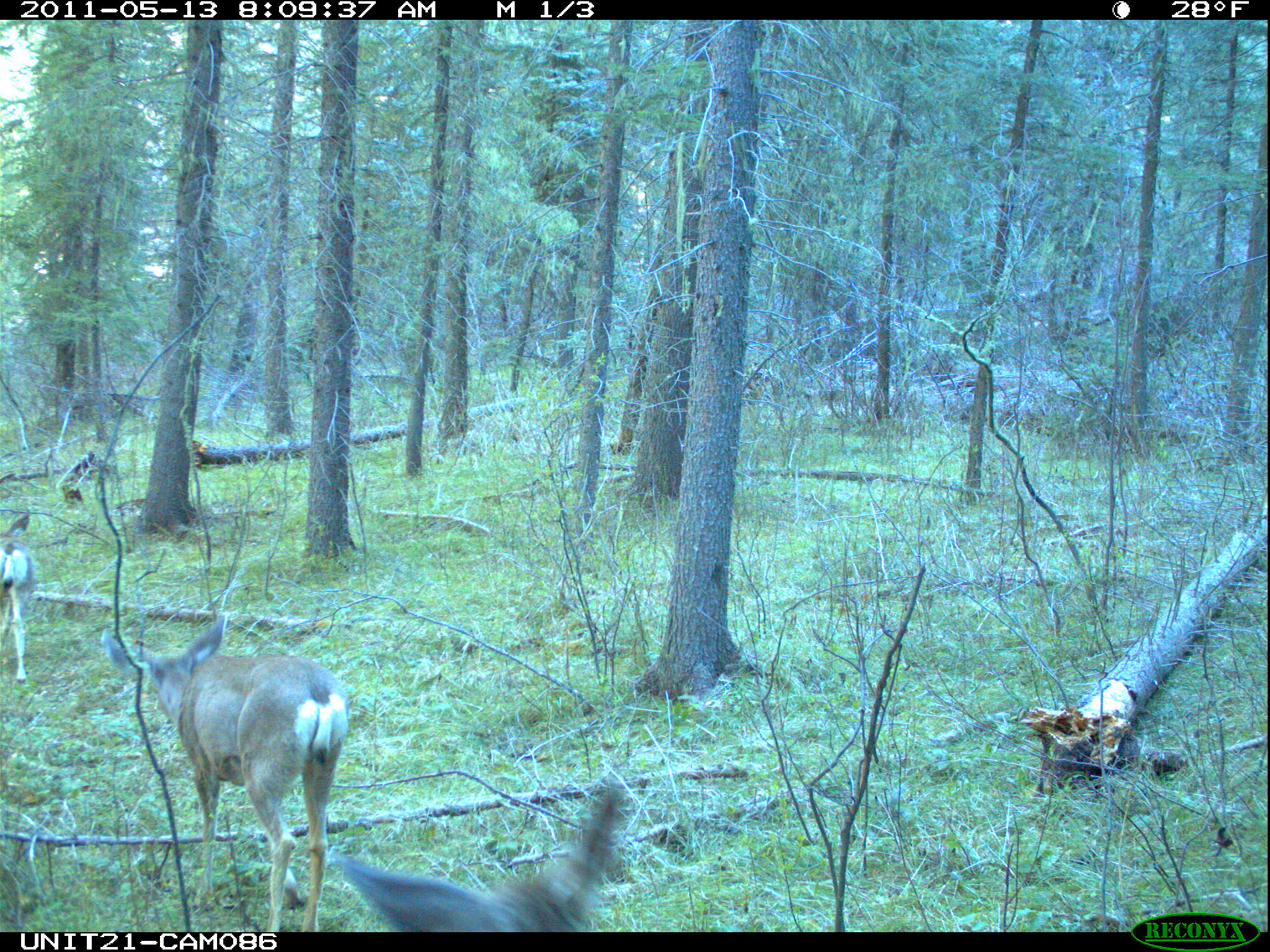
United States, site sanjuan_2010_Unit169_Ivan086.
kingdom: Animalia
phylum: Chordata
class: Mammalia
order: Artiodactyla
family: Cervidae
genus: Odocoileus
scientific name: Odocoileus hemionus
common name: mule deer